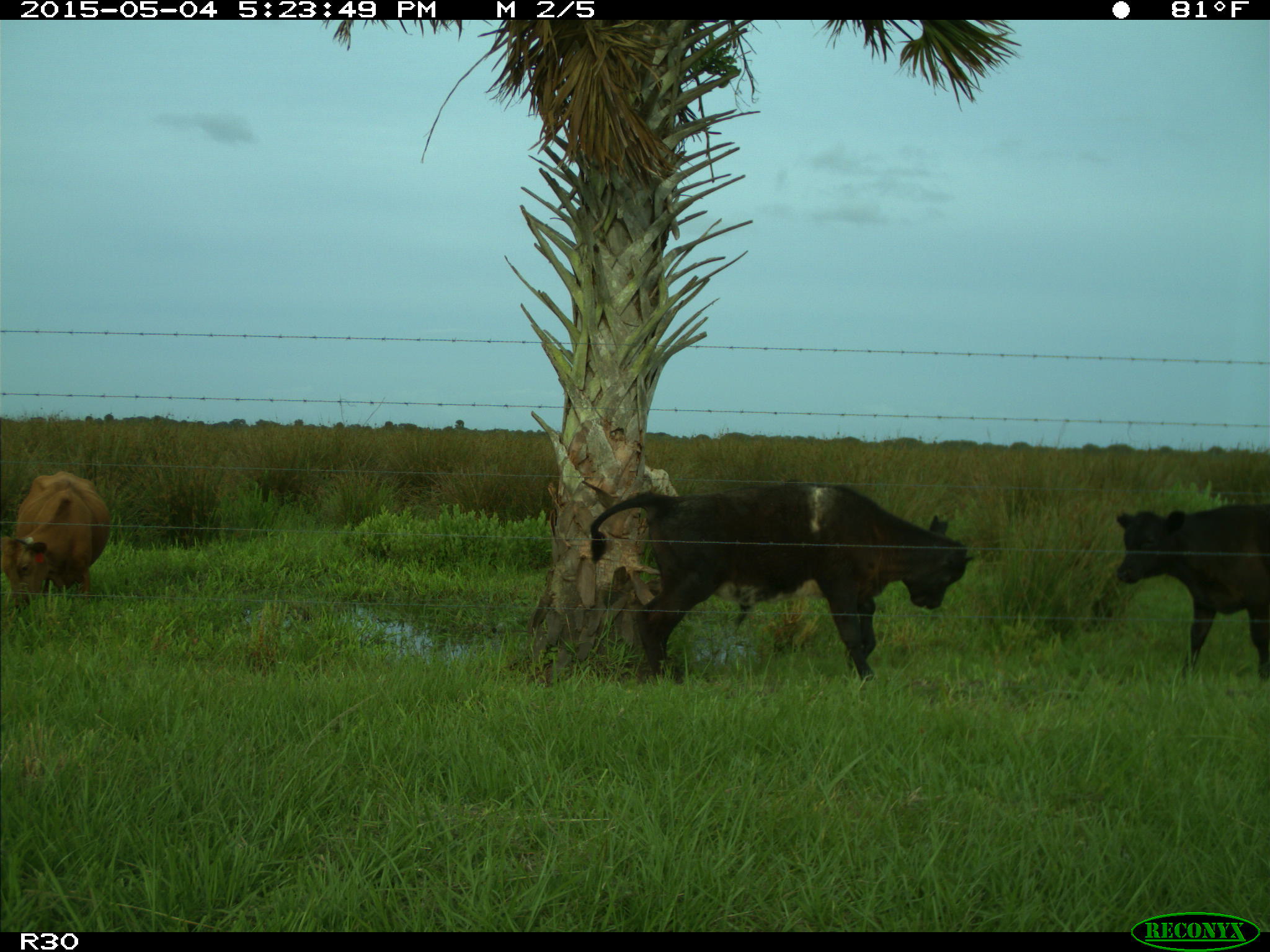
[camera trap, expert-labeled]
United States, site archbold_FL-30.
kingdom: Animalia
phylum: Chordata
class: Mammalia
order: Artiodactyla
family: Bovidae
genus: Bos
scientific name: Bos taurus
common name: domestic cow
Bos taurus (domestic cow).